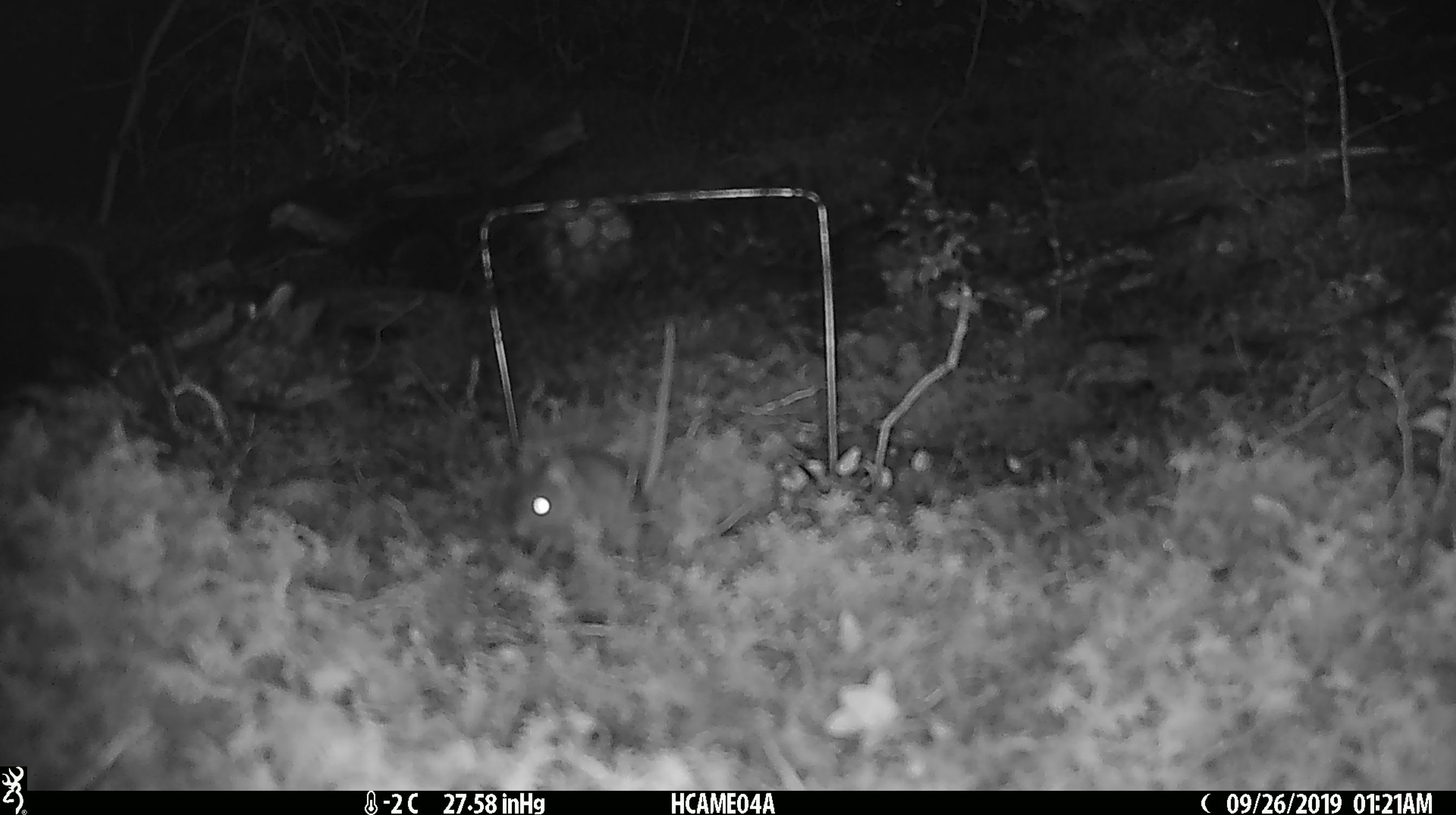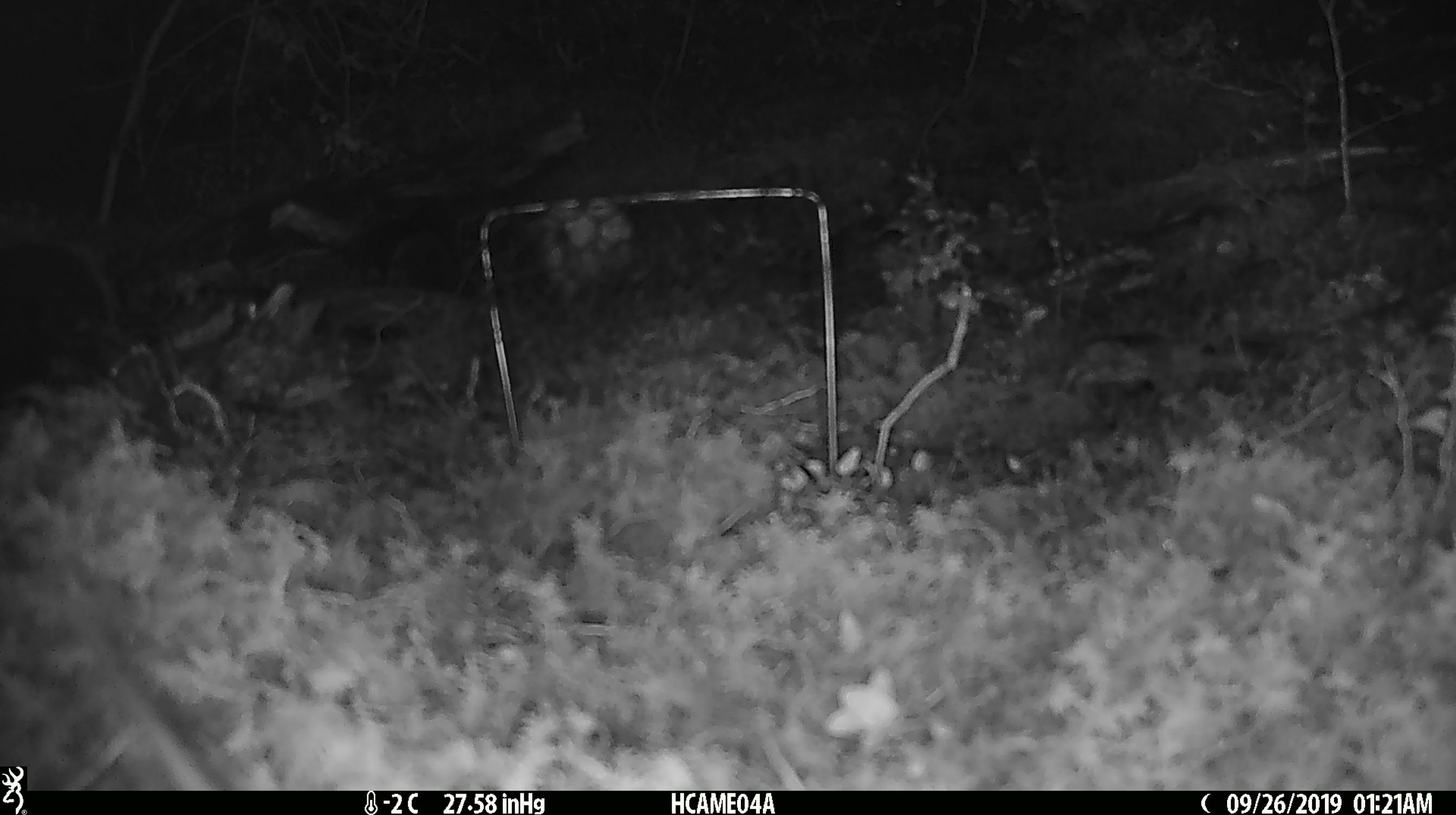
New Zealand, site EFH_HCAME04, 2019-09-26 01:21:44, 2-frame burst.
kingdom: Animalia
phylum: Chordata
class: Mammalia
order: Rodentia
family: Muridae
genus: Mus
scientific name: Mus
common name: mouse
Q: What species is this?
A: Mouse (Mus).